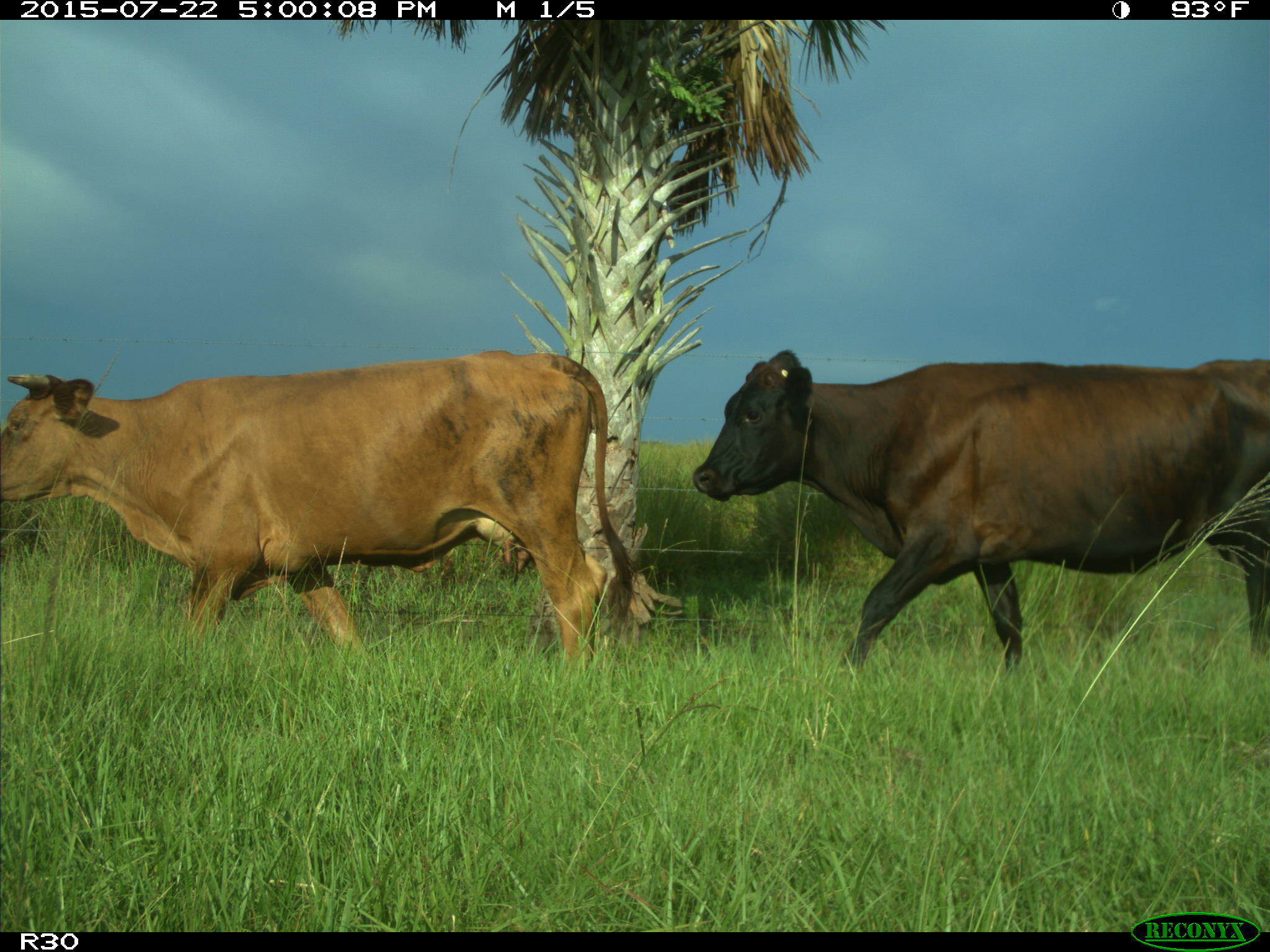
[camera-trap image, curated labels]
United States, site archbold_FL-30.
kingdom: Animalia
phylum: Chordata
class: Mammalia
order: Artiodactyla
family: Bovidae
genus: Bos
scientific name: Bos taurus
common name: domestic cow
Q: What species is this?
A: Bos taurus (domestic cow).